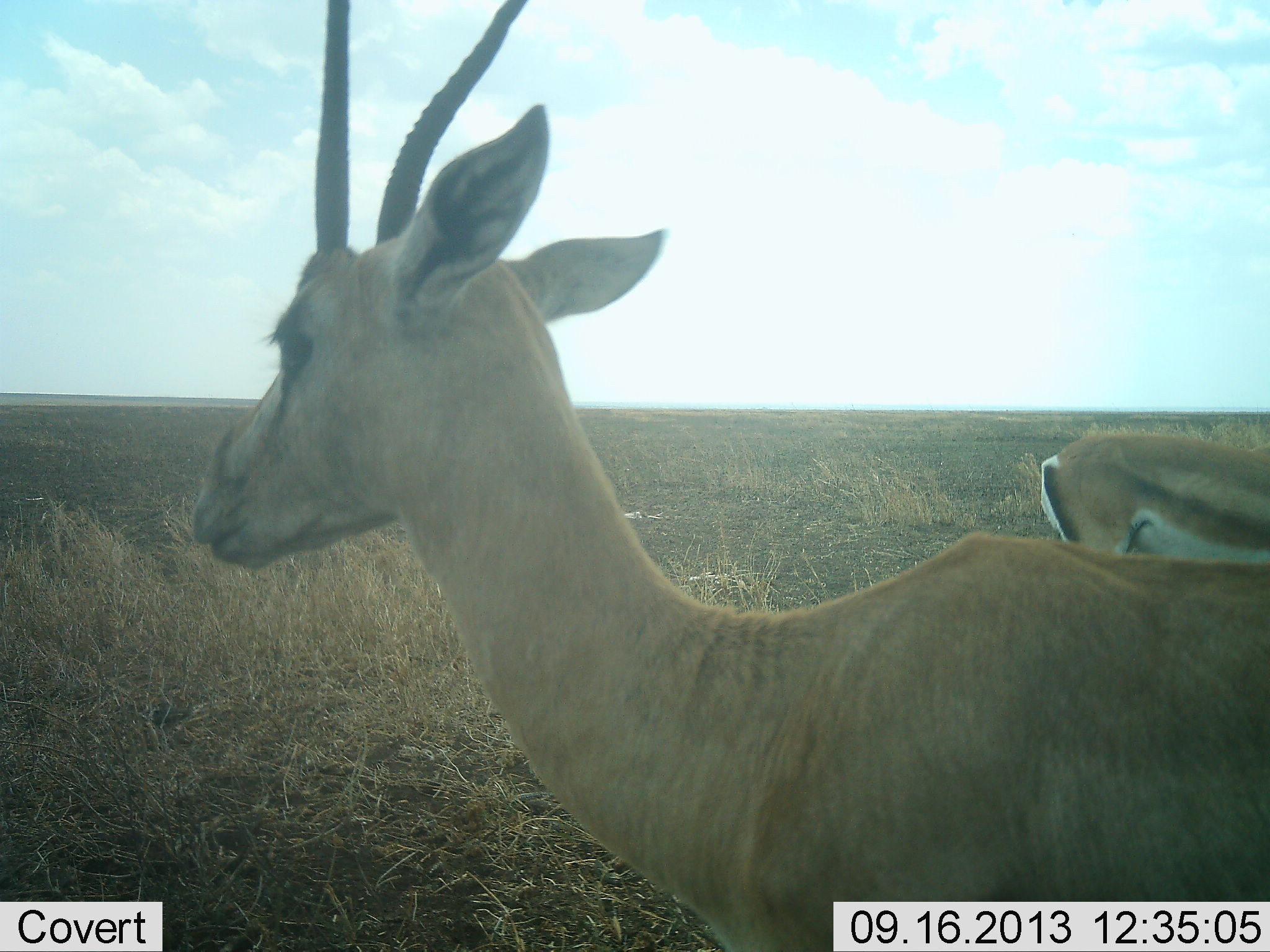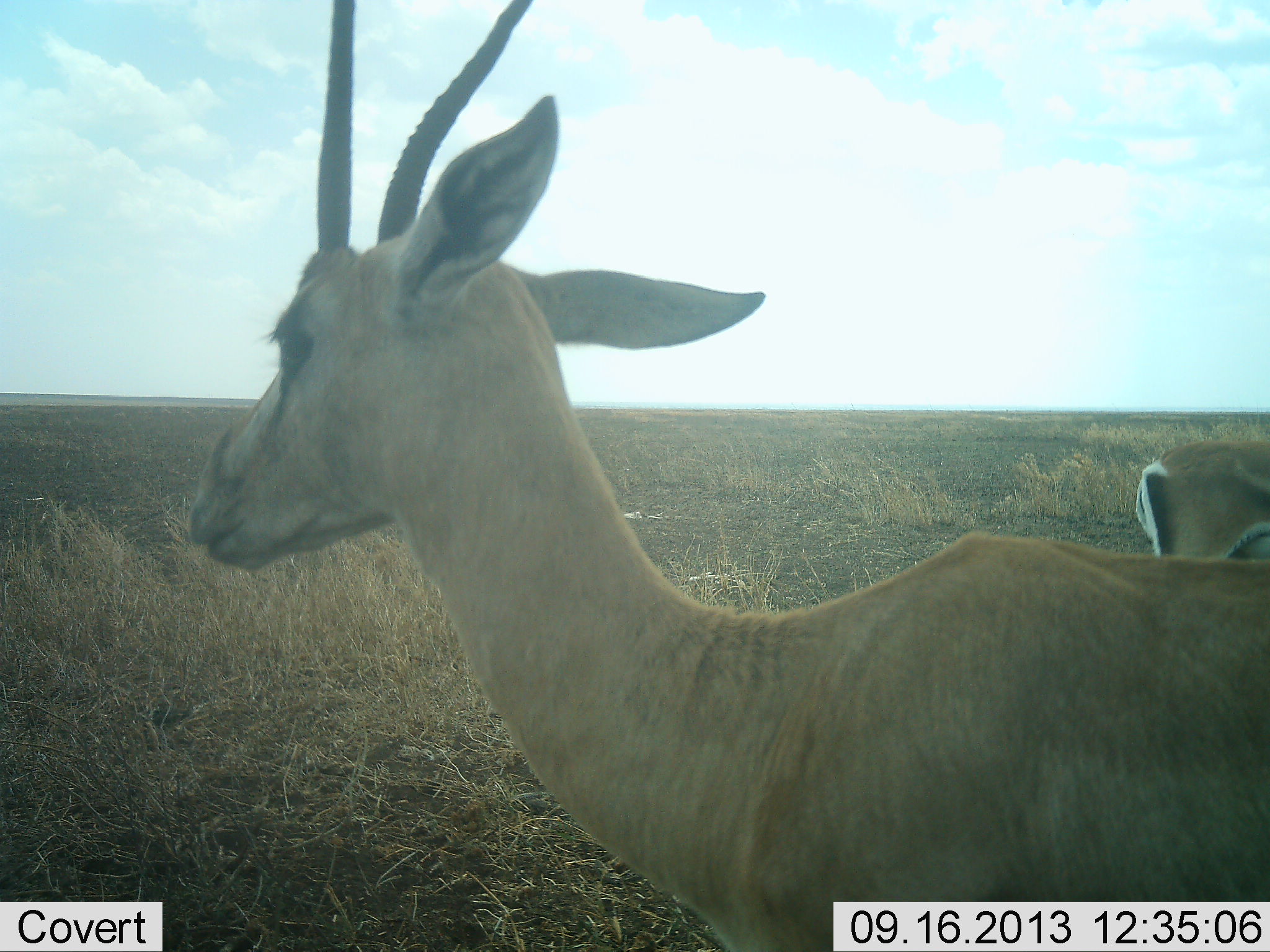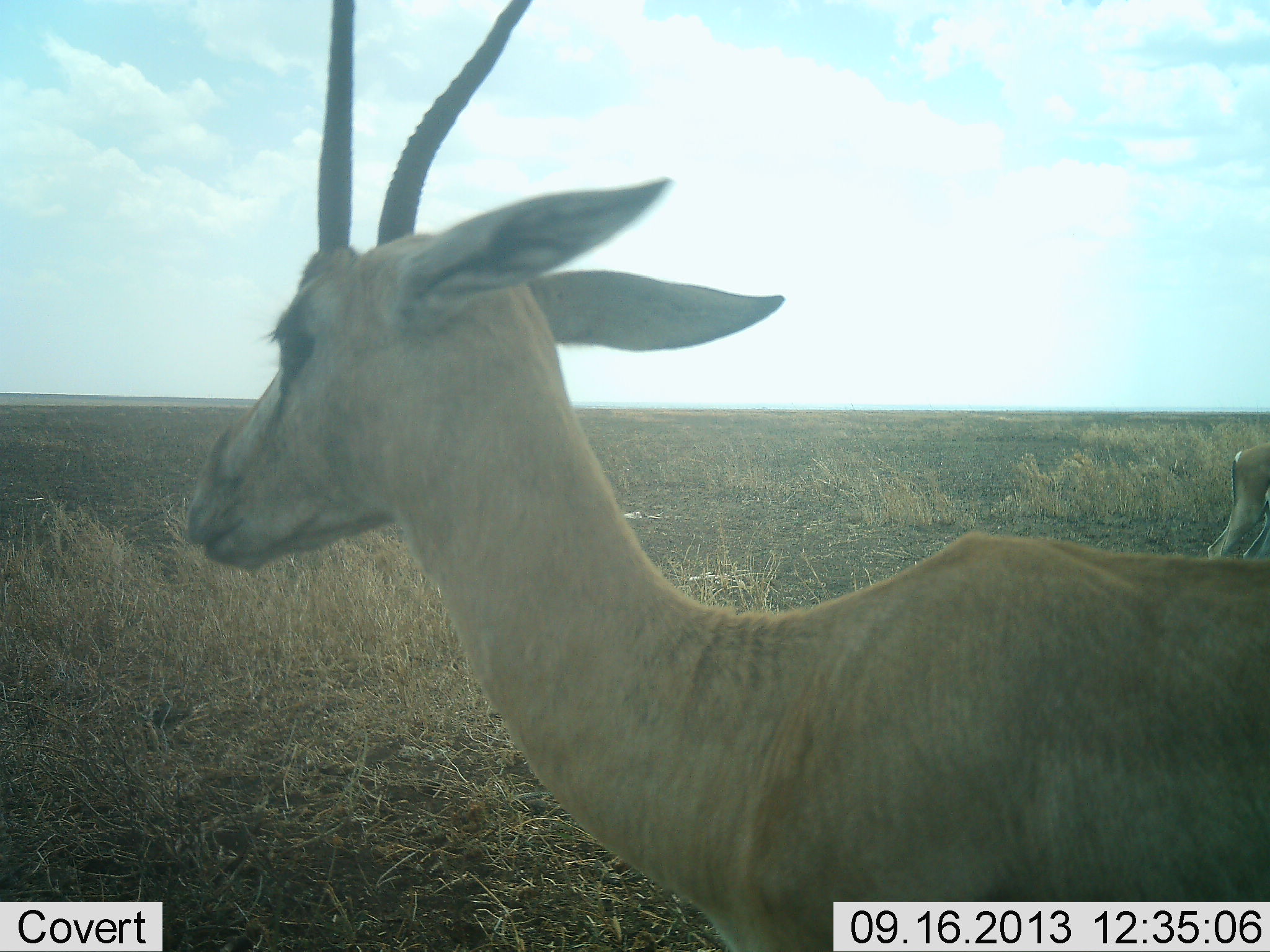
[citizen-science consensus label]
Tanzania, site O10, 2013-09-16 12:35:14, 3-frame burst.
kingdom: Animalia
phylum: Chordata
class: Mammalia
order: Artiodactyla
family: Bovidae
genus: Nanger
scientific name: Nanger granti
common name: grant's gazelle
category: gazellegrants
Gazellegrants (grant's gazelle) (Nanger granti), count 2. Behavior (volunteer vote fractions): standing 96%, resting 4%, moving 50%, interacting 0%. Young present (vote fraction): 0%. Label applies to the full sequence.